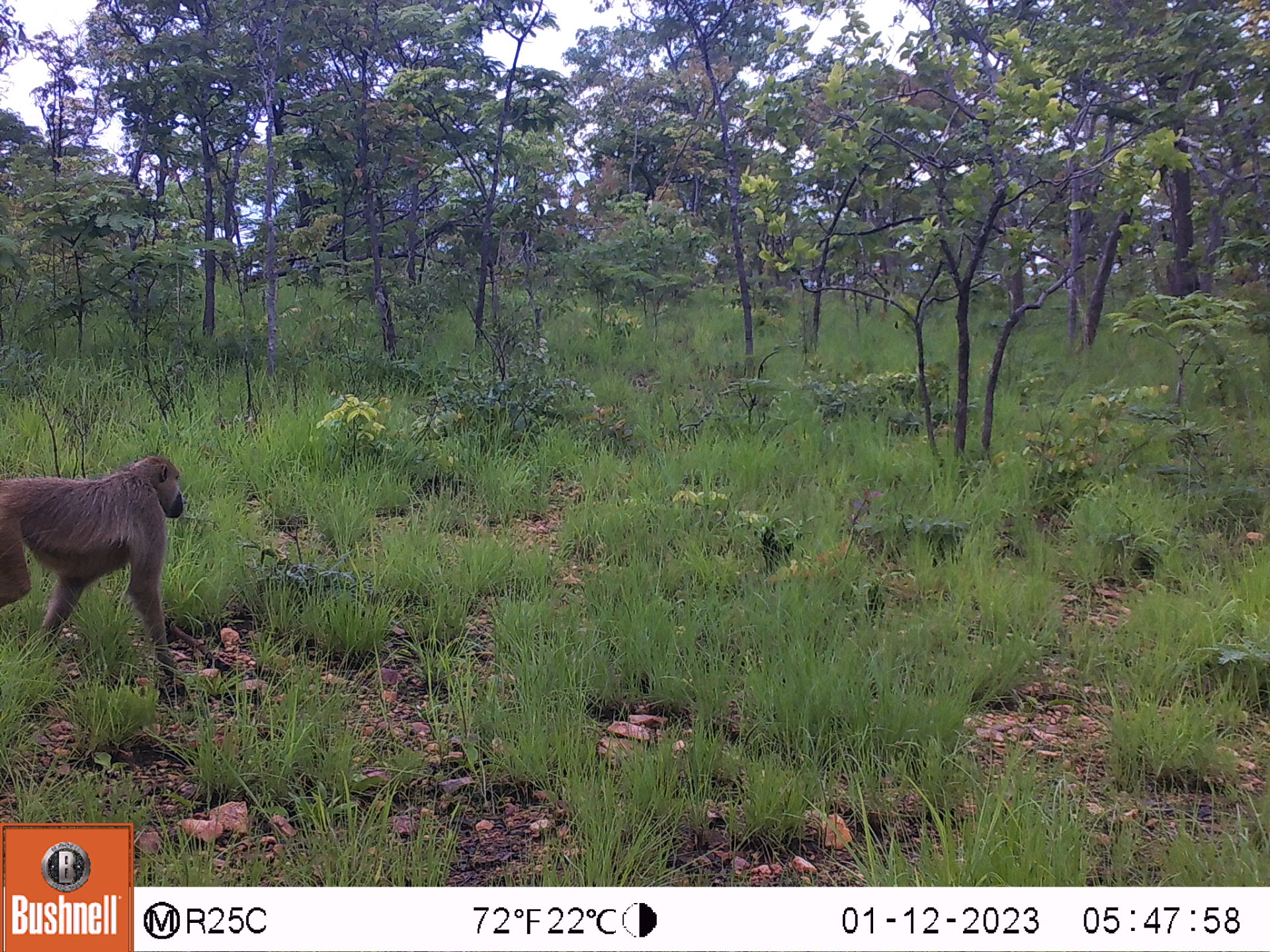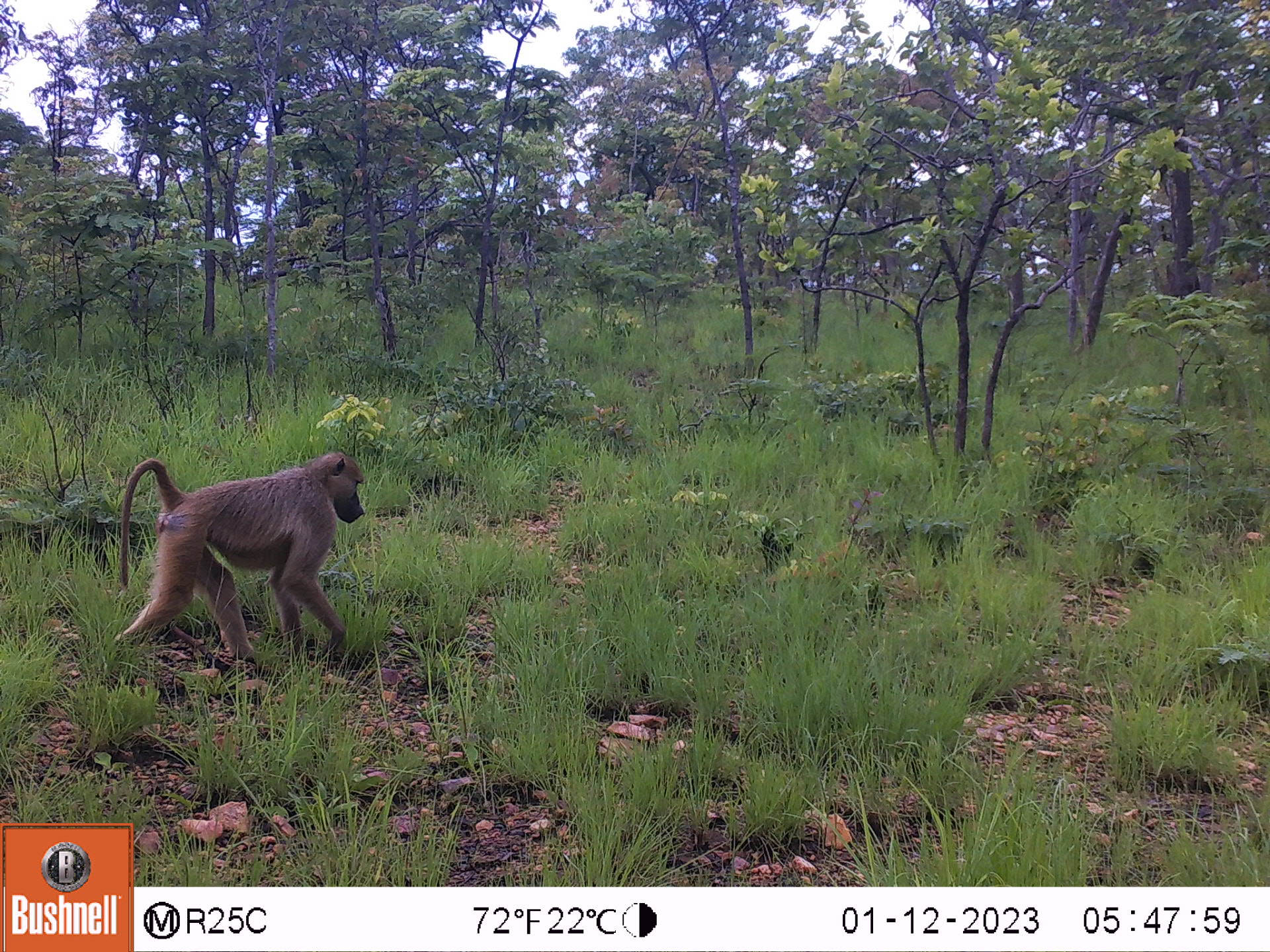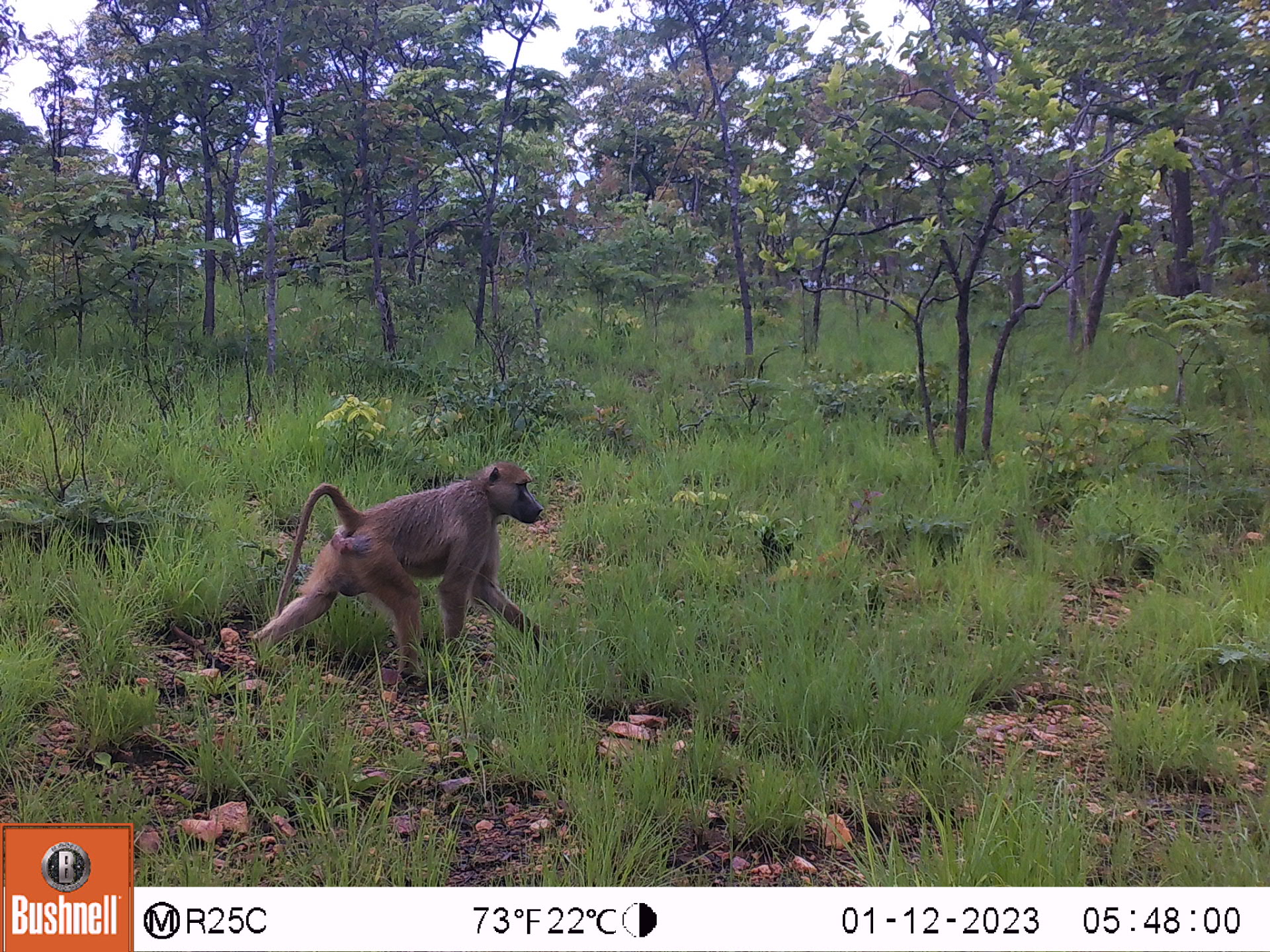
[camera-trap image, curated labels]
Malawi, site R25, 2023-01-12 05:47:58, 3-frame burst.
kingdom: Animalia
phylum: Chordata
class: Mammalia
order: Primates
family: Cercopithecidae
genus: Papio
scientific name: Papio cynocephalus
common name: yellow baboon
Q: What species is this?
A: Yellow baboon (Papio cynocephalus).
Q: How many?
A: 1.